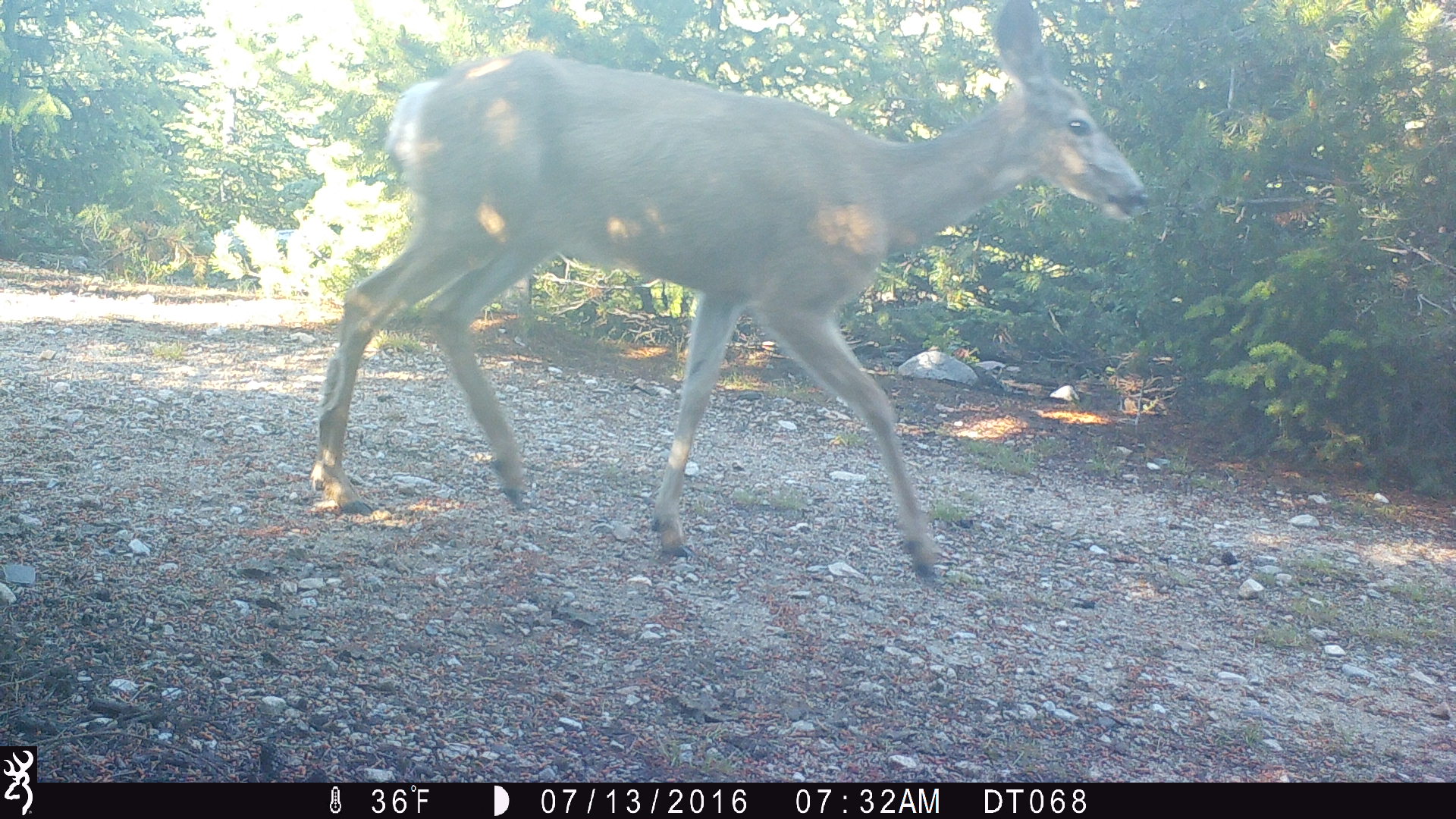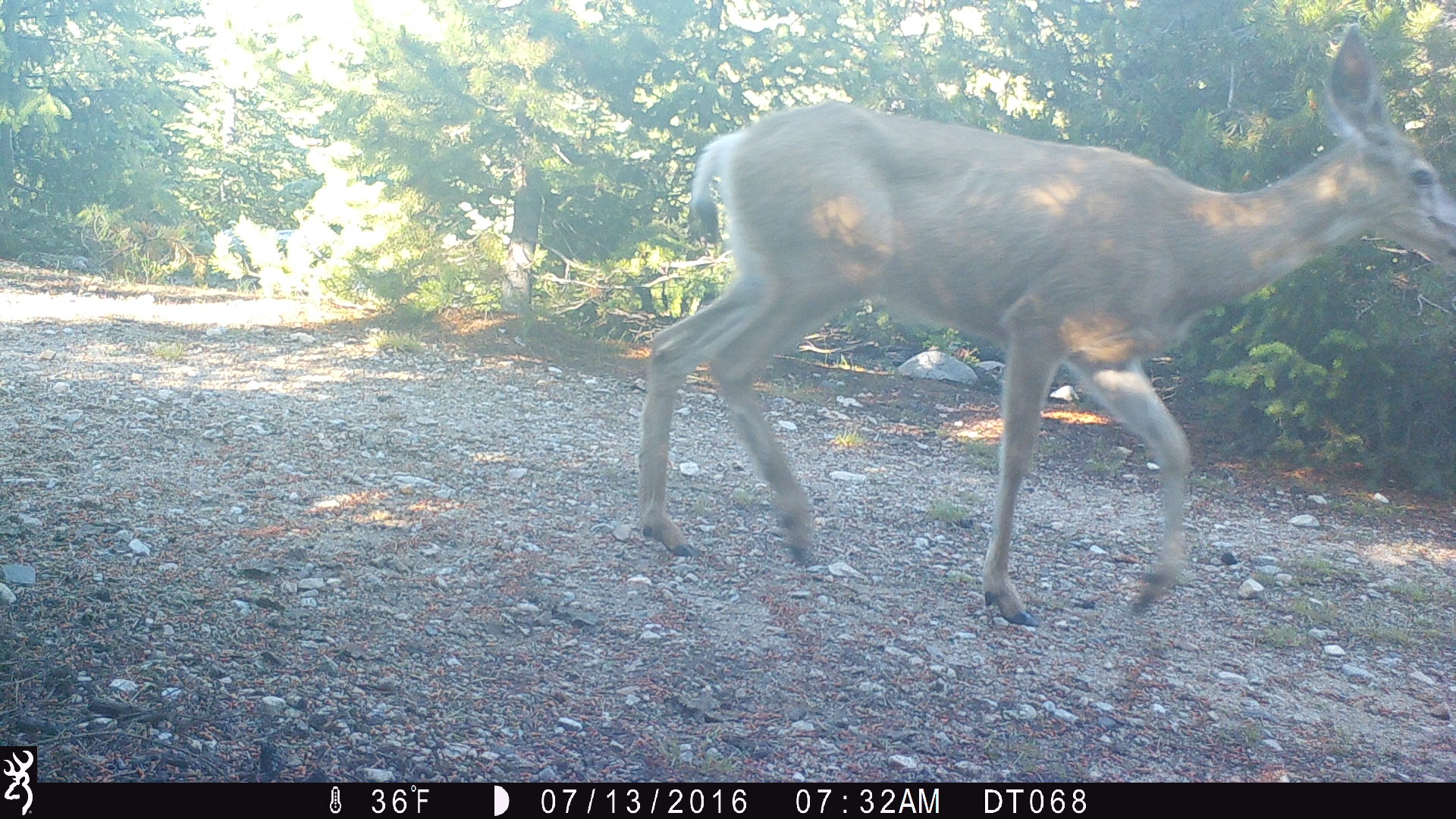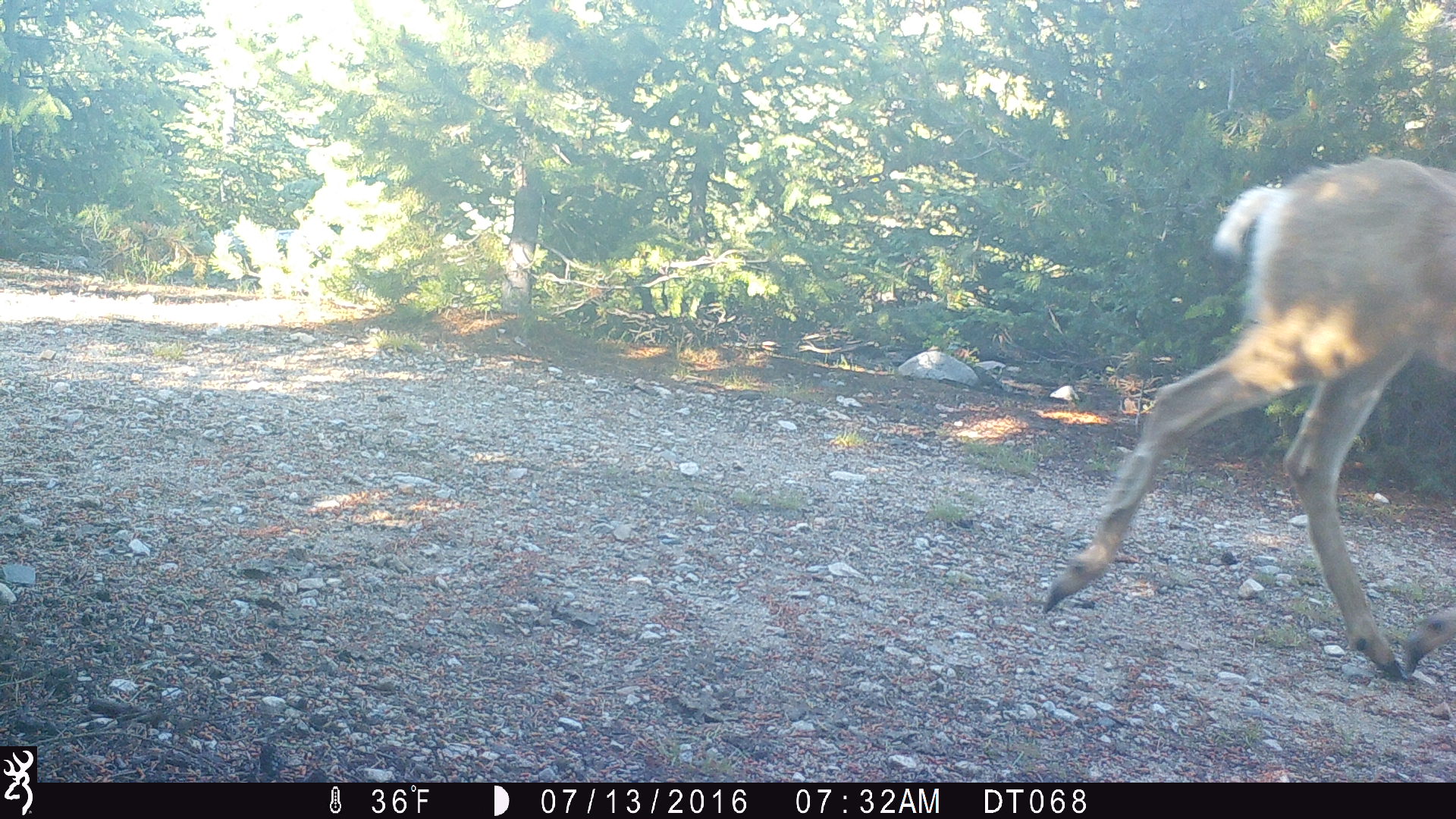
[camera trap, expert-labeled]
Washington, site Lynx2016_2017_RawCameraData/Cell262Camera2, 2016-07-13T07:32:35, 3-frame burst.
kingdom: Animalia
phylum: Chordata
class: Mammalia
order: Artiodactyla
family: Cervidae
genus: Odocoileus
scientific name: Odocoileus hemionus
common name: mule deer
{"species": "Odocoileus hemionus (mule deer)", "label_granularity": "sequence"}